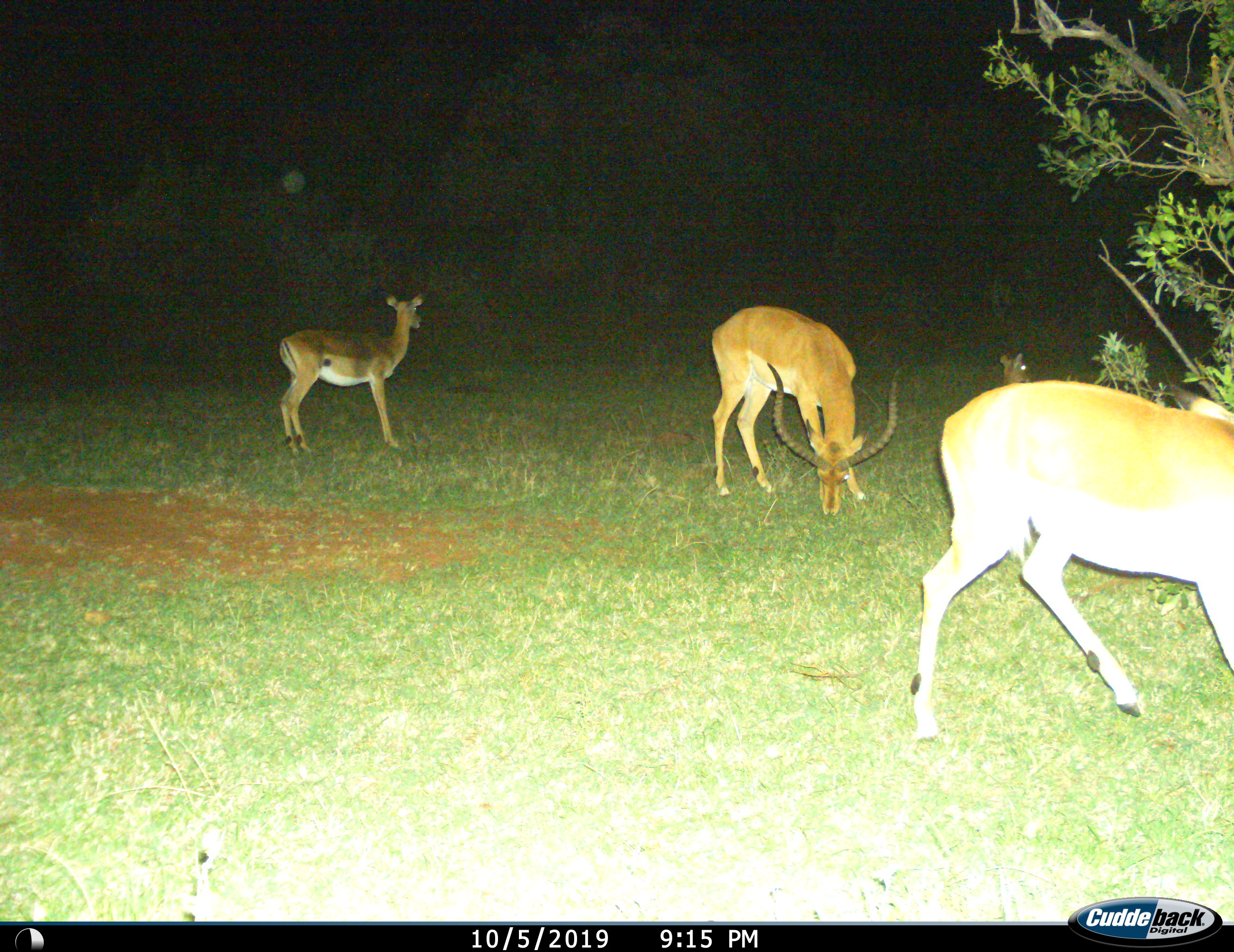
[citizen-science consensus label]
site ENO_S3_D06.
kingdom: Animalia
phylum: Chordata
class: Mammalia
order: Artiodactyla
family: Bovidae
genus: Aepyceros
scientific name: Aepyceros melampus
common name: impala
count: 4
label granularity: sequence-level